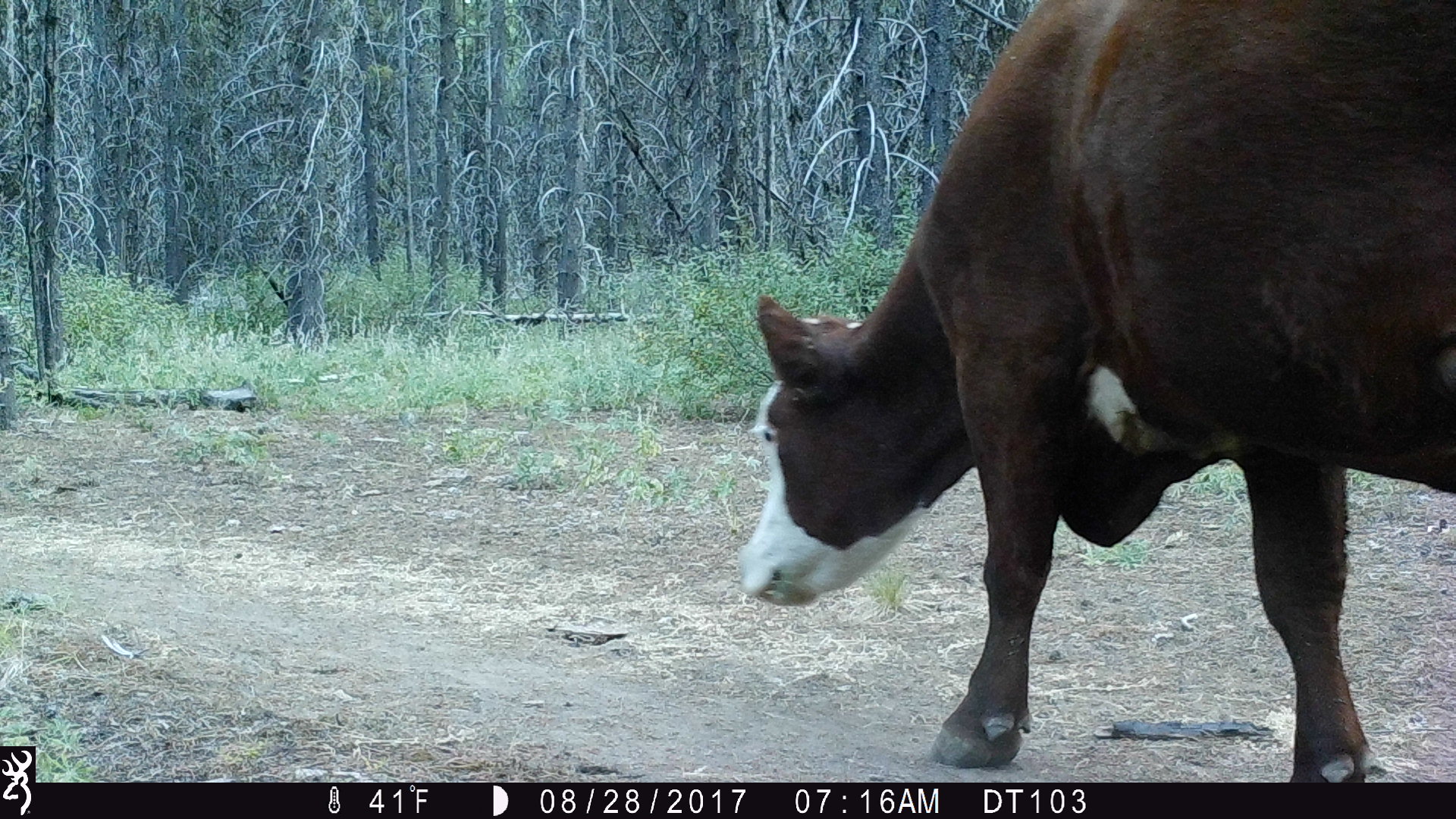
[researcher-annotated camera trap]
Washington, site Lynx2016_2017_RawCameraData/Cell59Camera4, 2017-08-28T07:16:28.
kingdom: Animalia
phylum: Chordata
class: Mammalia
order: Artiodactyla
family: Bovidae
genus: Bos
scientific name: Bos taurus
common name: domestic cattle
Domestic cattle (Bos taurus). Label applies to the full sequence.